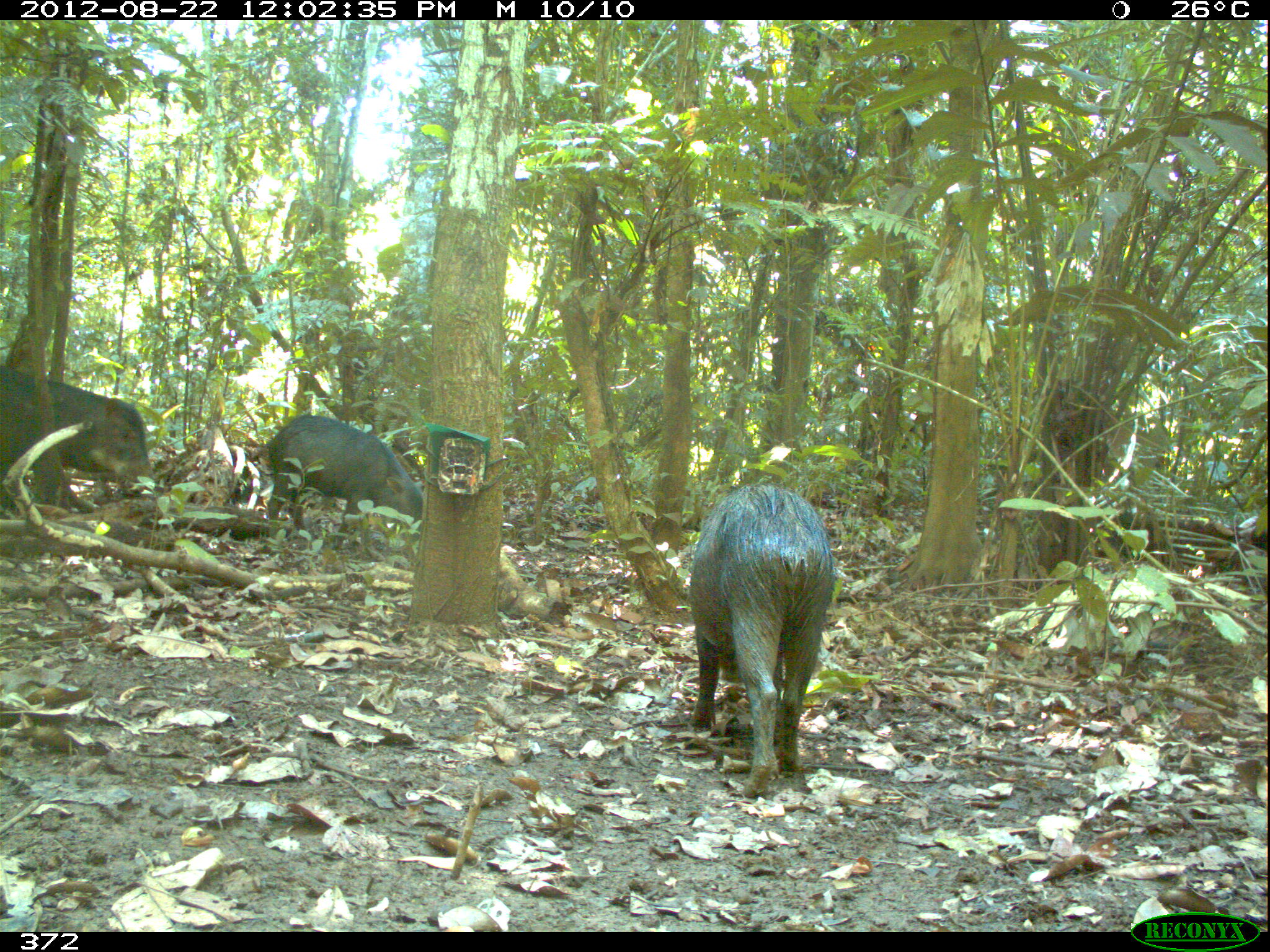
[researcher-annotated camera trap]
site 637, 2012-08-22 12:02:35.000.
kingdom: Animalia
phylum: Chordata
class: Mammalia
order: Artiodactyla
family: Tayassuidae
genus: Tayassu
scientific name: Tayassu pecari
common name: white-lipped peccary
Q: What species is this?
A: Tayassu pecari (white-lipped peccary).